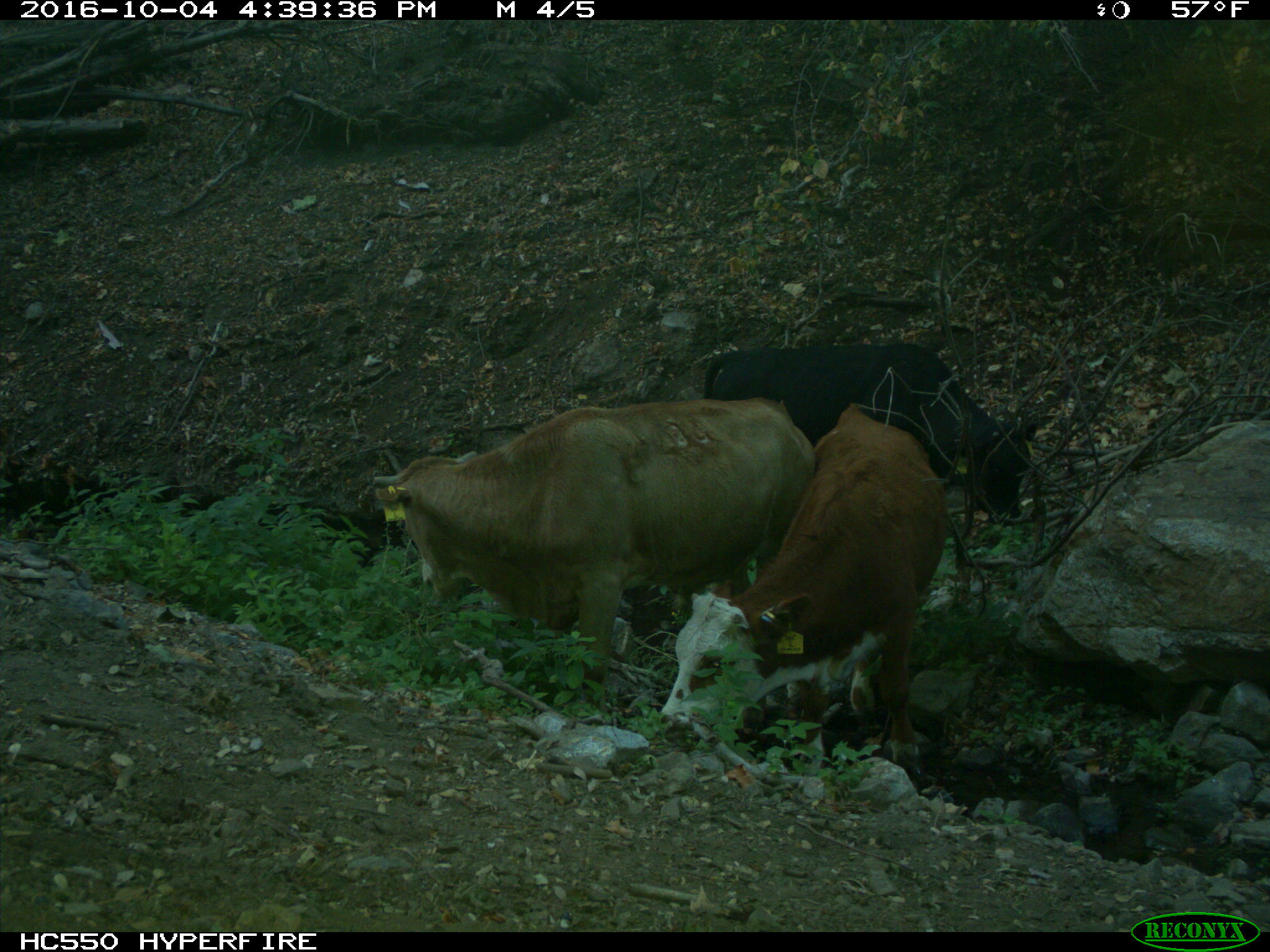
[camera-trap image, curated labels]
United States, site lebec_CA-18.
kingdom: Animalia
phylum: Chordata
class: Mammalia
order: Artiodactyla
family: Bovidae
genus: Bos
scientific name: Bos taurus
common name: domestic cow